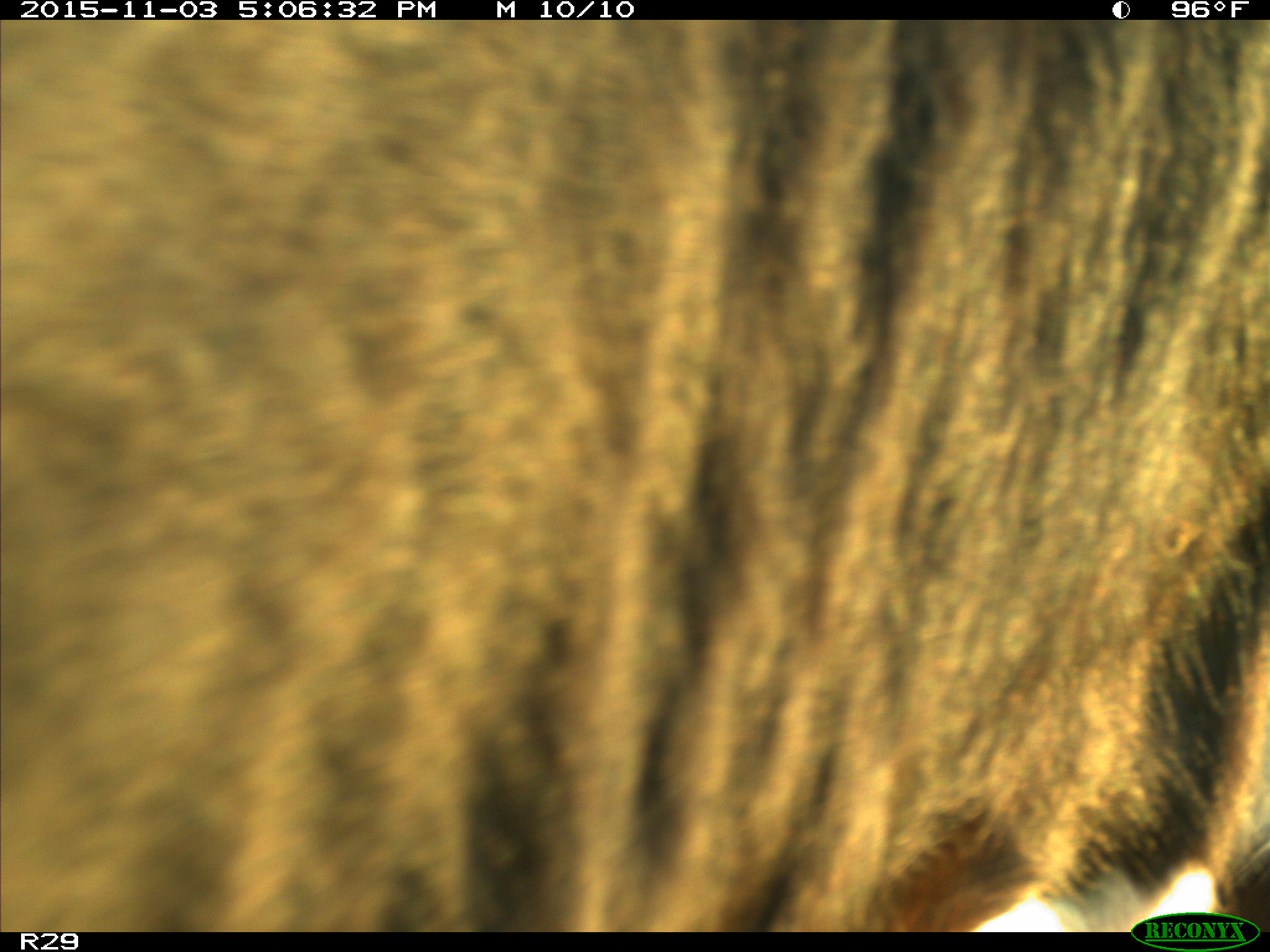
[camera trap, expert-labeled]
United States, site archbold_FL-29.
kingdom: Animalia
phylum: Chordata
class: Mammalia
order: Artiodactyla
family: Bovidae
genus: Bos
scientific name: Bos taurus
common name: domestic cow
Bos taurus (domestic cow).